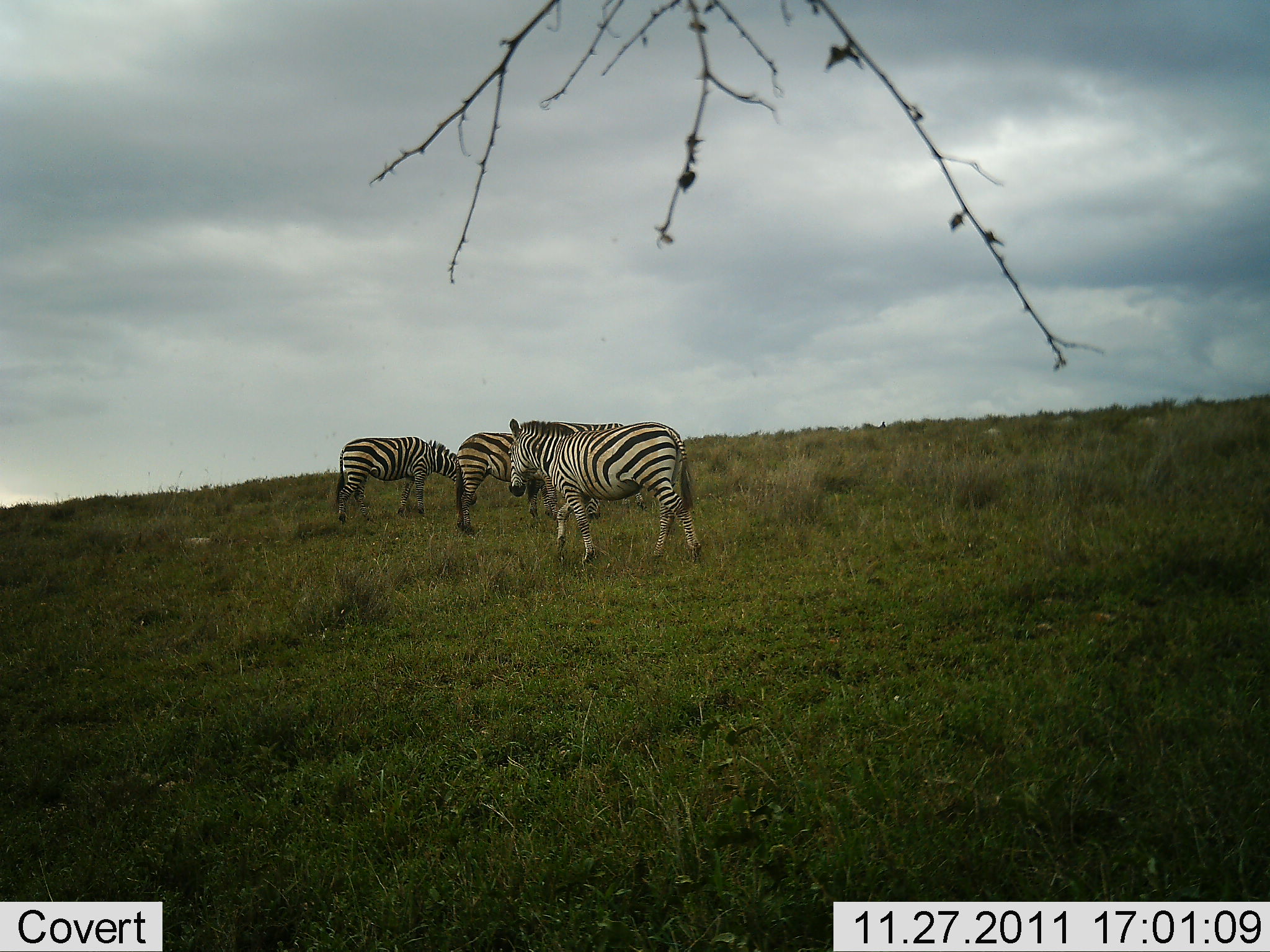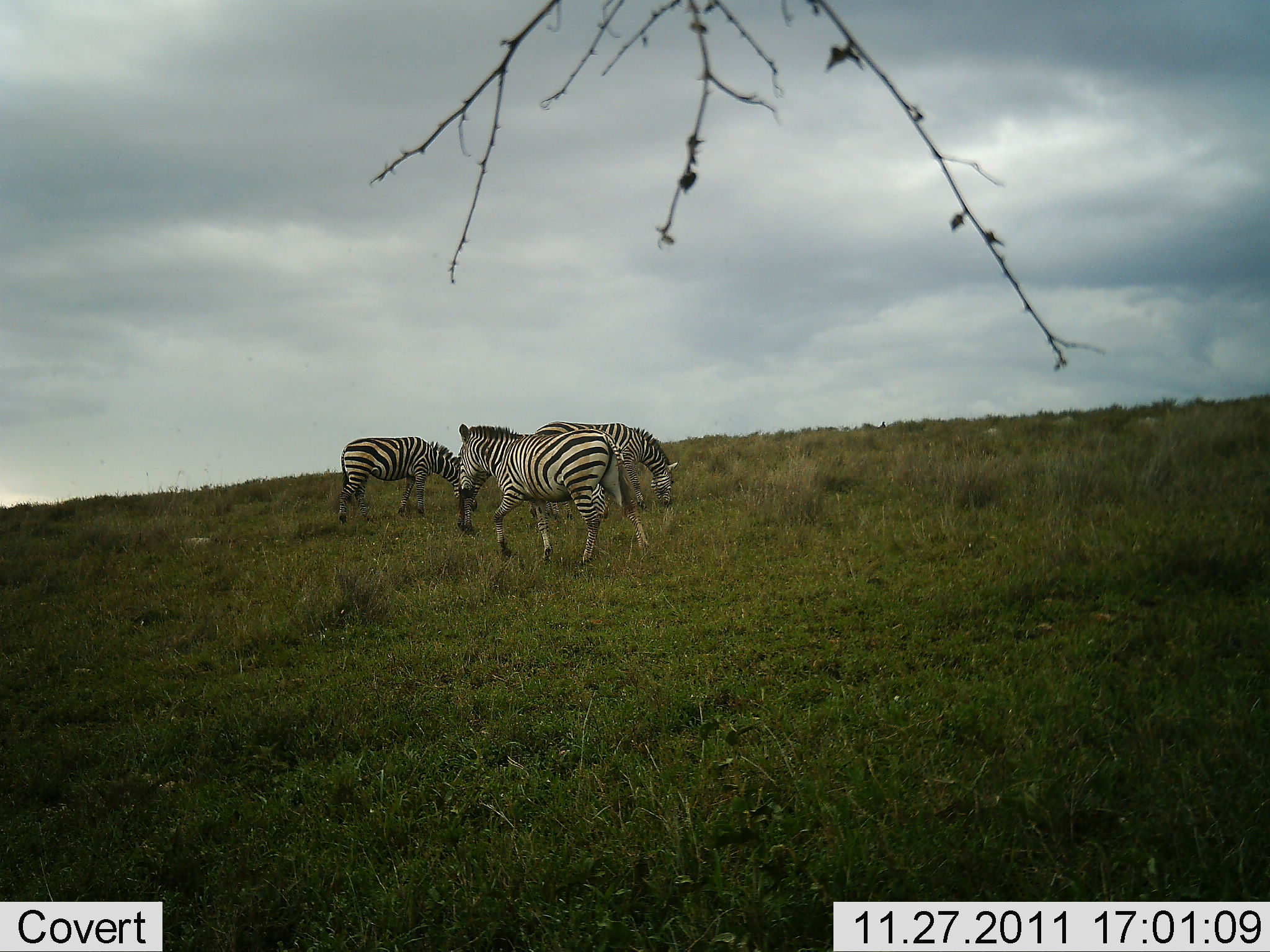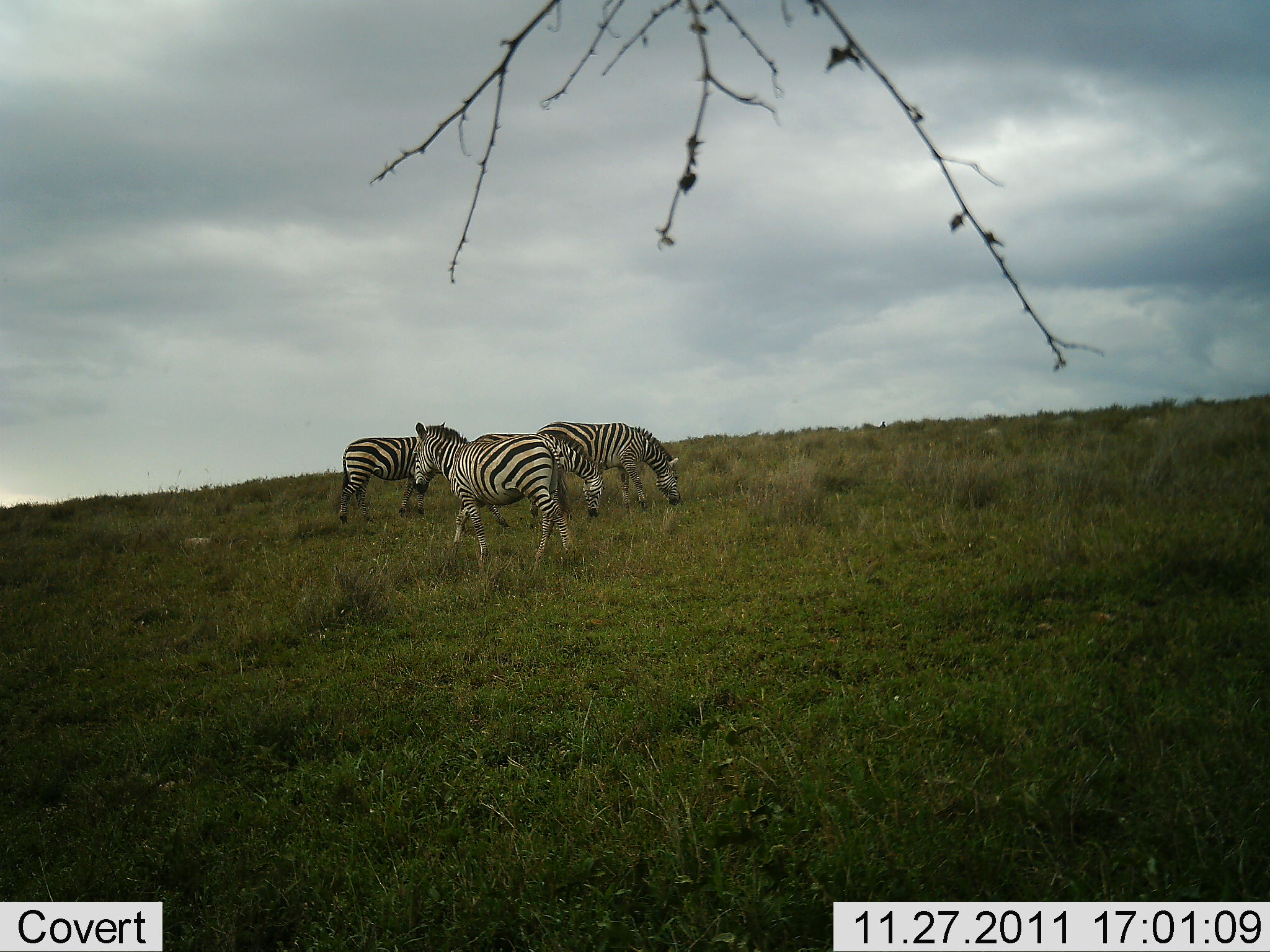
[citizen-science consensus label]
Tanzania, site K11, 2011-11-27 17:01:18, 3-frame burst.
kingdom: Animalia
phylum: Chordata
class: Mammalia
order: Perissodactyla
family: Equidae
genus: Equus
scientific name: Equus quagga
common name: plains zebra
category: zebra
Zebra (plains zebra) (Equus quagga), count 4. Behavior (volunteer vote fractions): standing 69%, resting 0%, moving 54%, interacting 0%. Young present (vote fraction): 0%. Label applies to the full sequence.